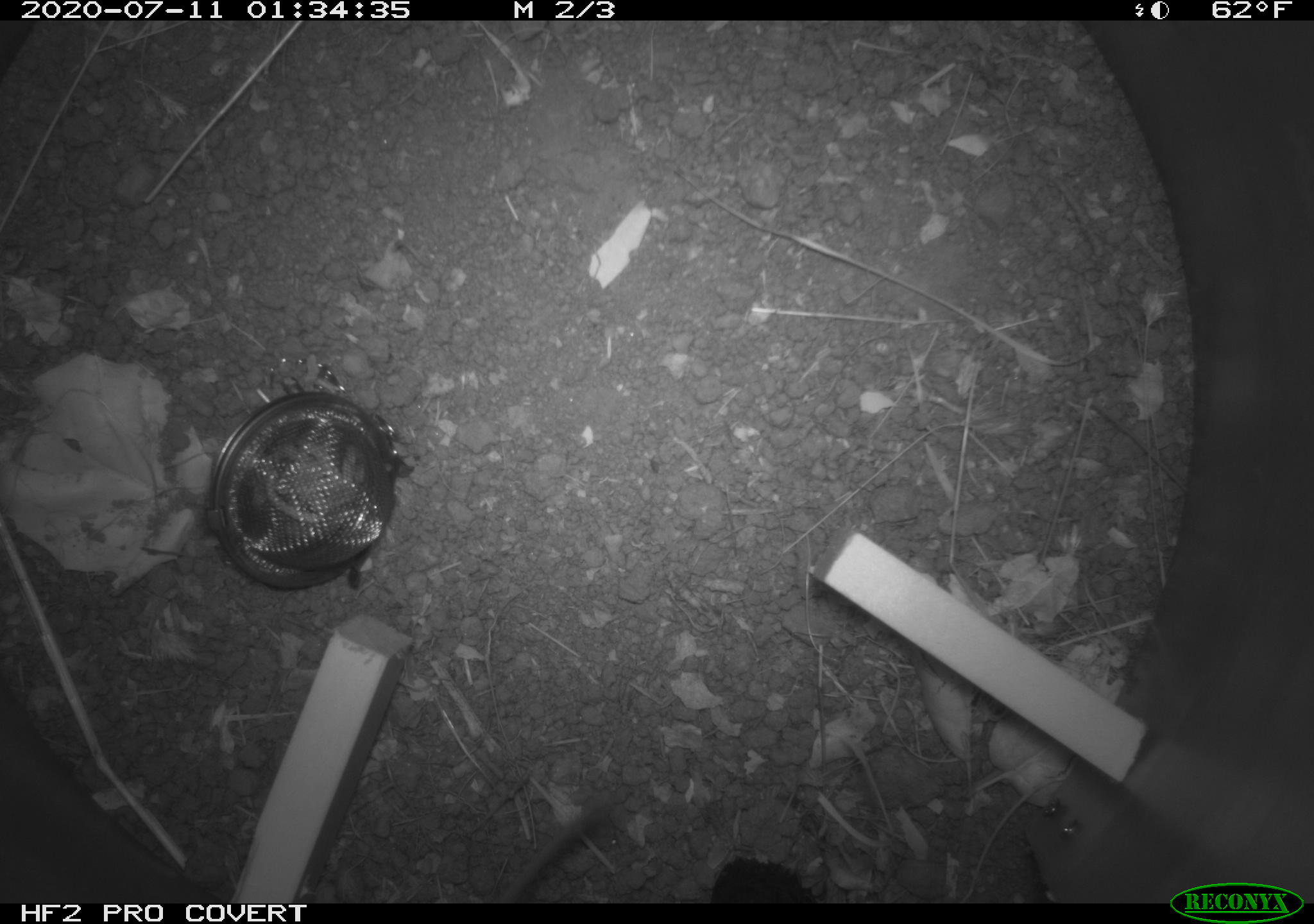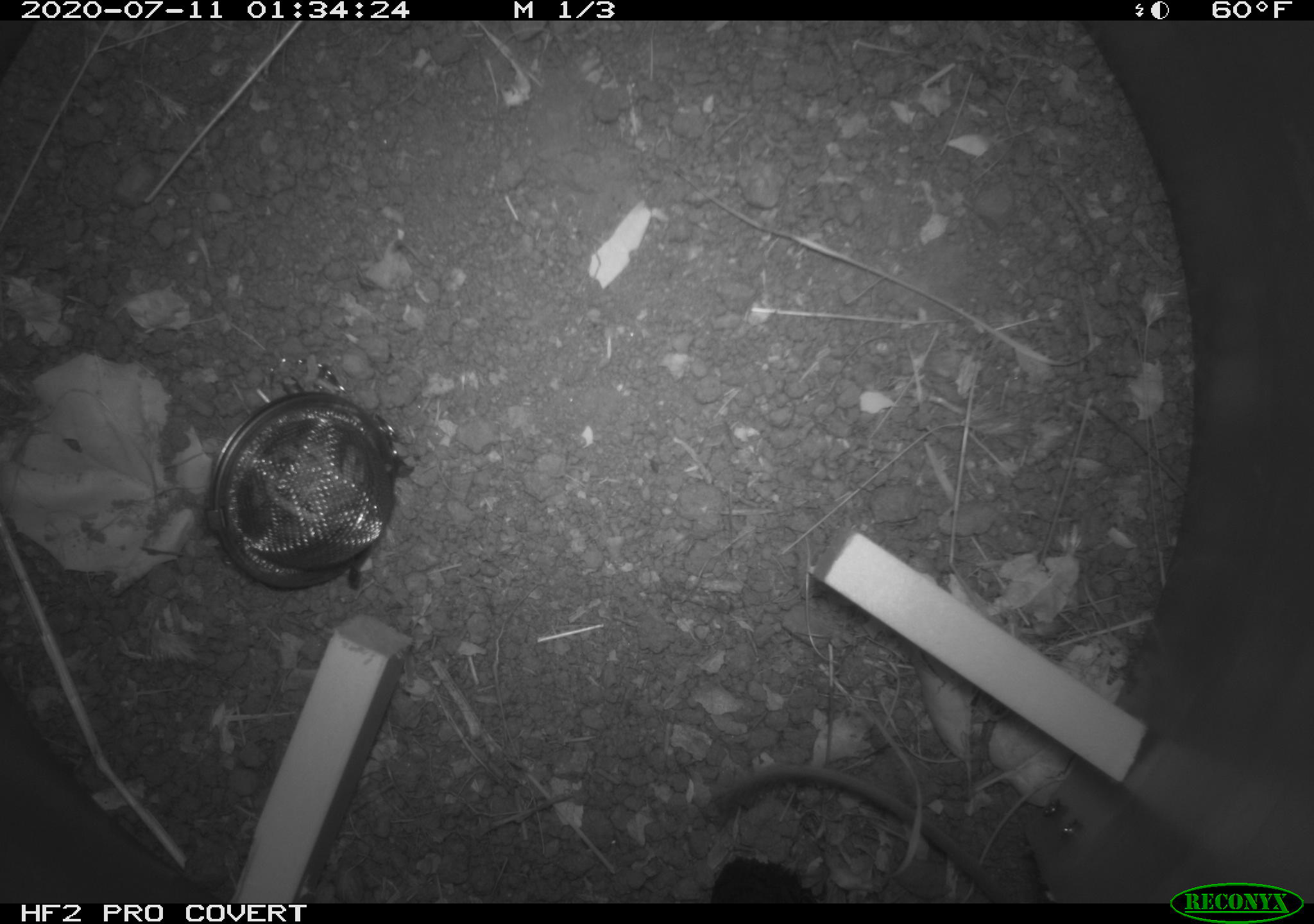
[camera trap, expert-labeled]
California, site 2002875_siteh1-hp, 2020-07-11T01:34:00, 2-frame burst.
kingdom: Animalia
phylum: Chordata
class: Mammalia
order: Rodentia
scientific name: Rodentia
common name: rodent